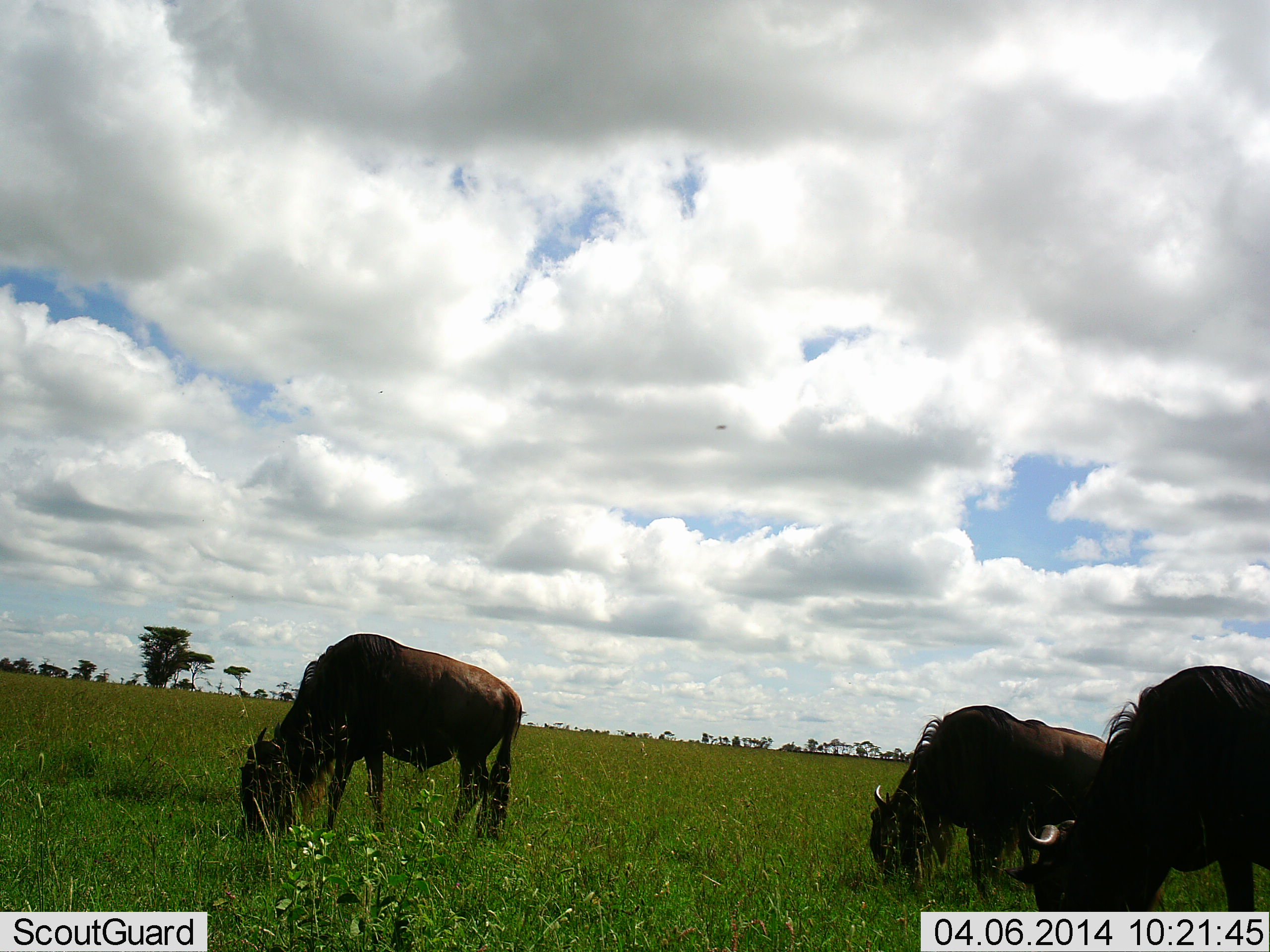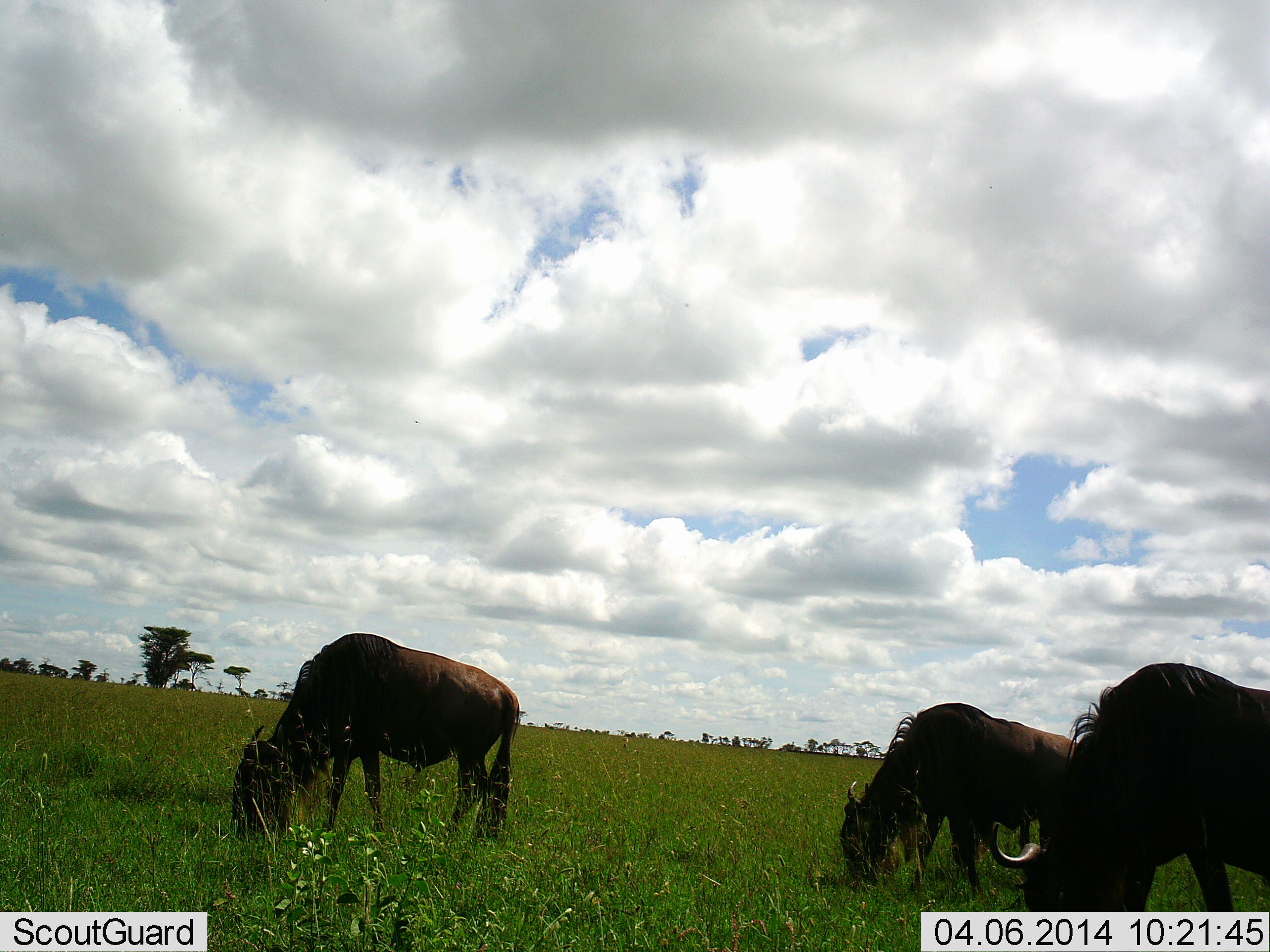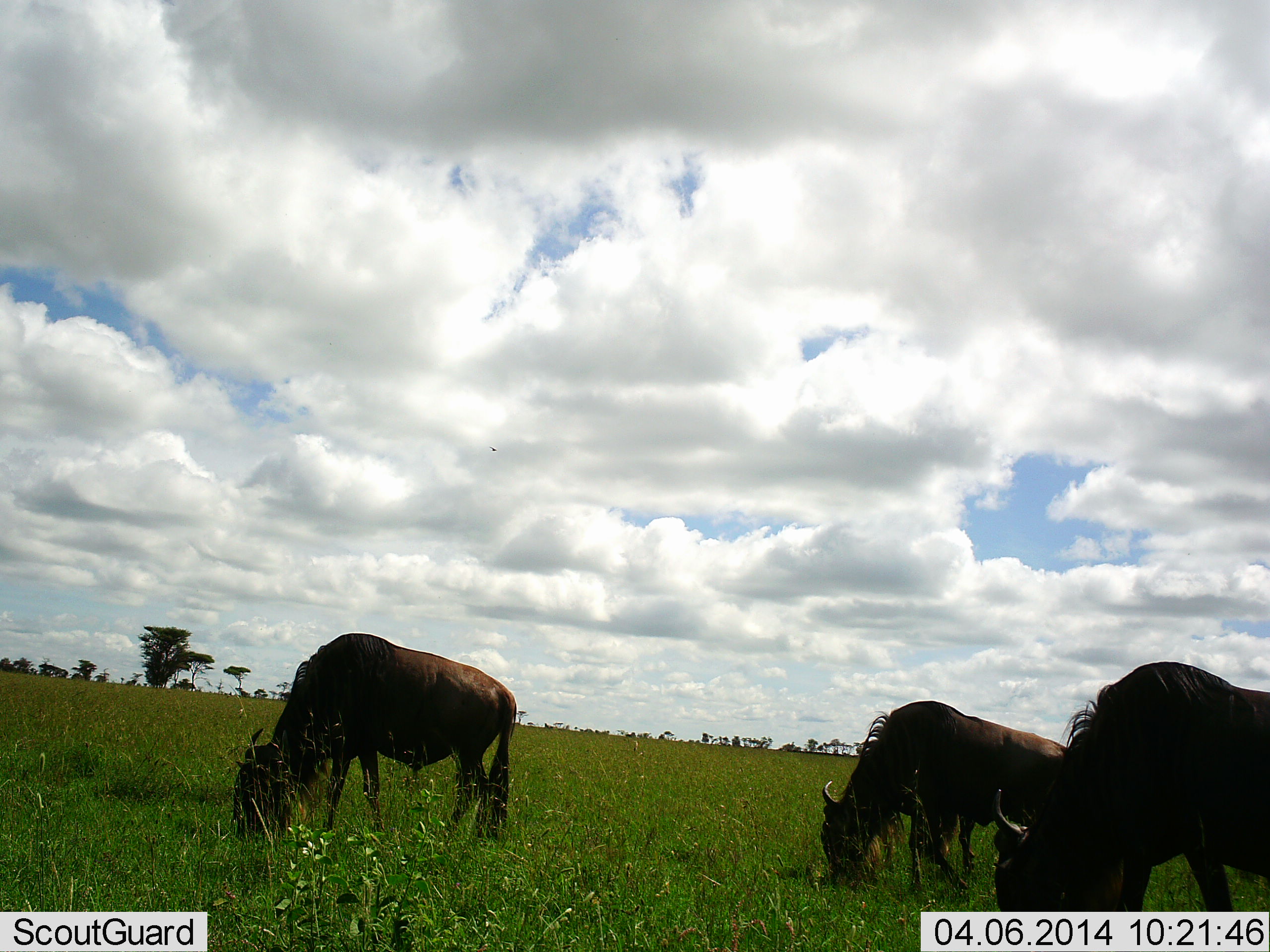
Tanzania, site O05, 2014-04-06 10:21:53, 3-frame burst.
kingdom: Animalia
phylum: Chordata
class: Mammalia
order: Artiodactyla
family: Bovidae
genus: Connochaetes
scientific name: Connochaetes taurinus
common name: blue wildebeest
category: wildebeest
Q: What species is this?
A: Wildebeest (blue wildebeest) (Connochaetes taurinus).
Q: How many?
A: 3.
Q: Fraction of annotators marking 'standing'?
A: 20%.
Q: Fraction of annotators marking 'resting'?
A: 0%.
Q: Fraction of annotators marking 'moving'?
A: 0%.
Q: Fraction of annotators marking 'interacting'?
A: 0%.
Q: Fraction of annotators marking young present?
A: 0%.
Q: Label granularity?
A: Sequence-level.